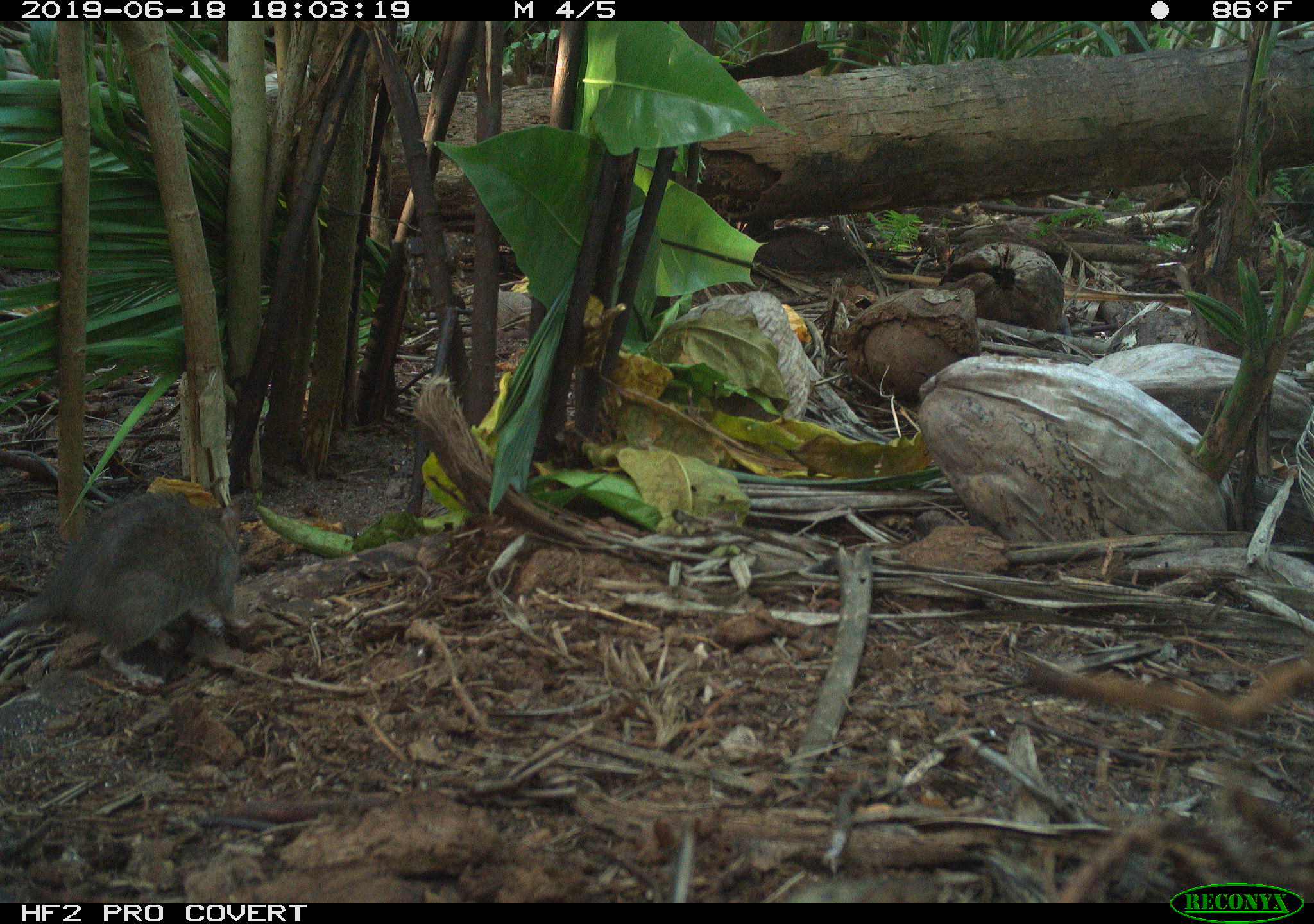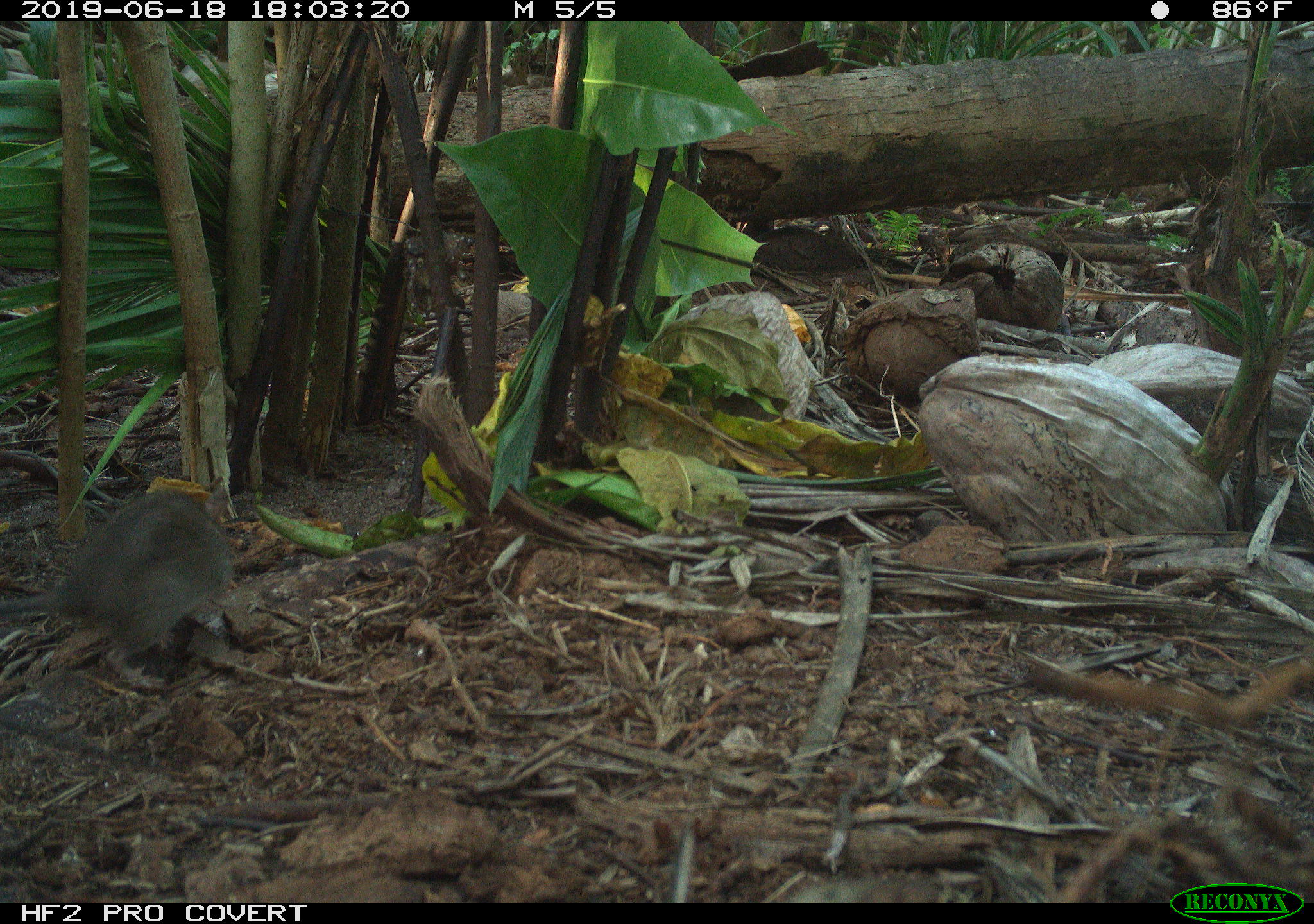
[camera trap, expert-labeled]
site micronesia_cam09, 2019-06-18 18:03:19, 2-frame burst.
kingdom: Animalia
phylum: Chordata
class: Mammalia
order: Rodentia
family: Muridae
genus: Rattus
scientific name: Rattus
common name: rat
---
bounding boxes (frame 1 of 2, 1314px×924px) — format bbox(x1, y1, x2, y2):
rat: bbox(0, 481, 241, 688)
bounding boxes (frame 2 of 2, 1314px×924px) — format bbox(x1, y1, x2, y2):
rat: bbox(0, 483, 233, 686)